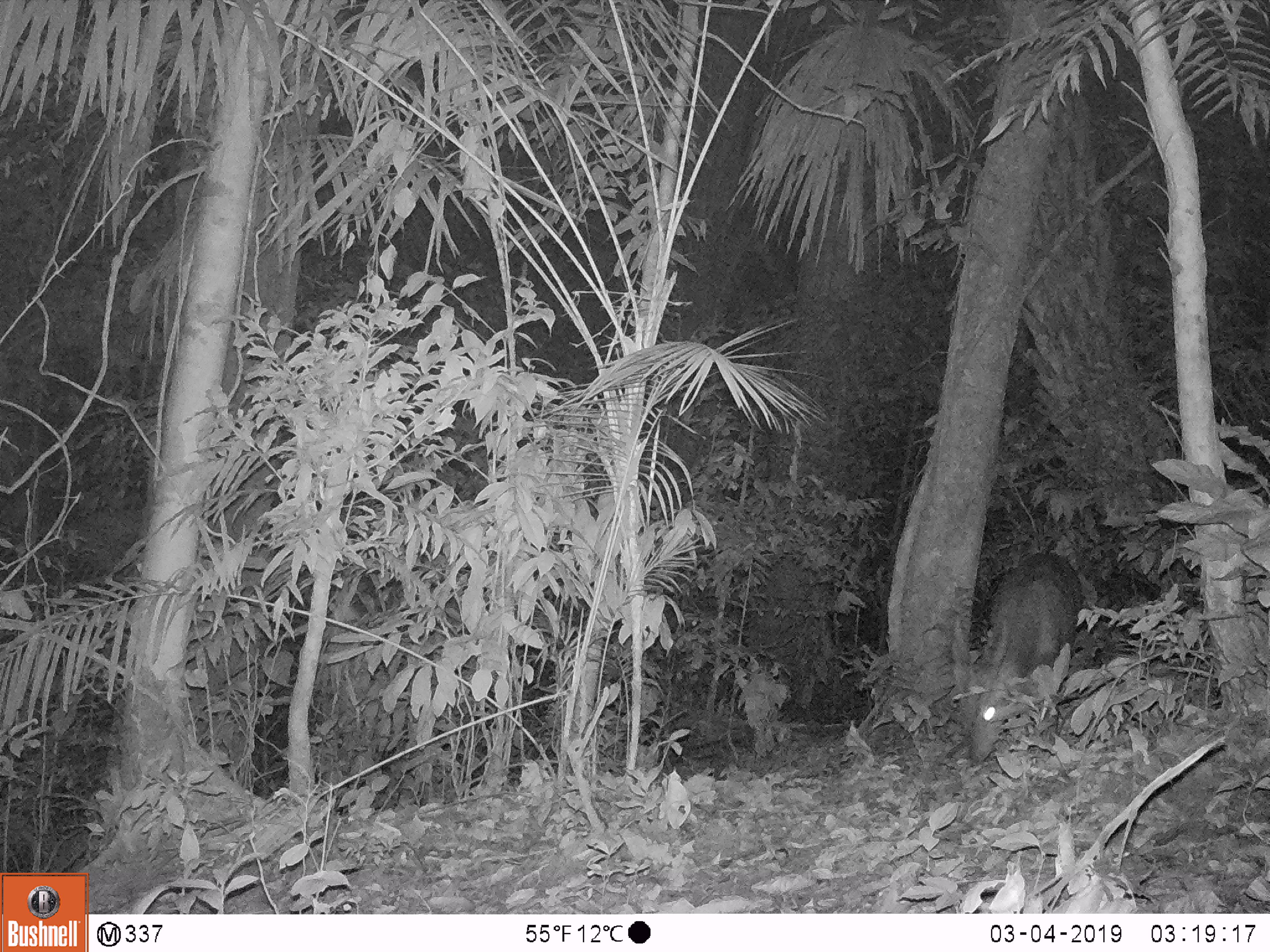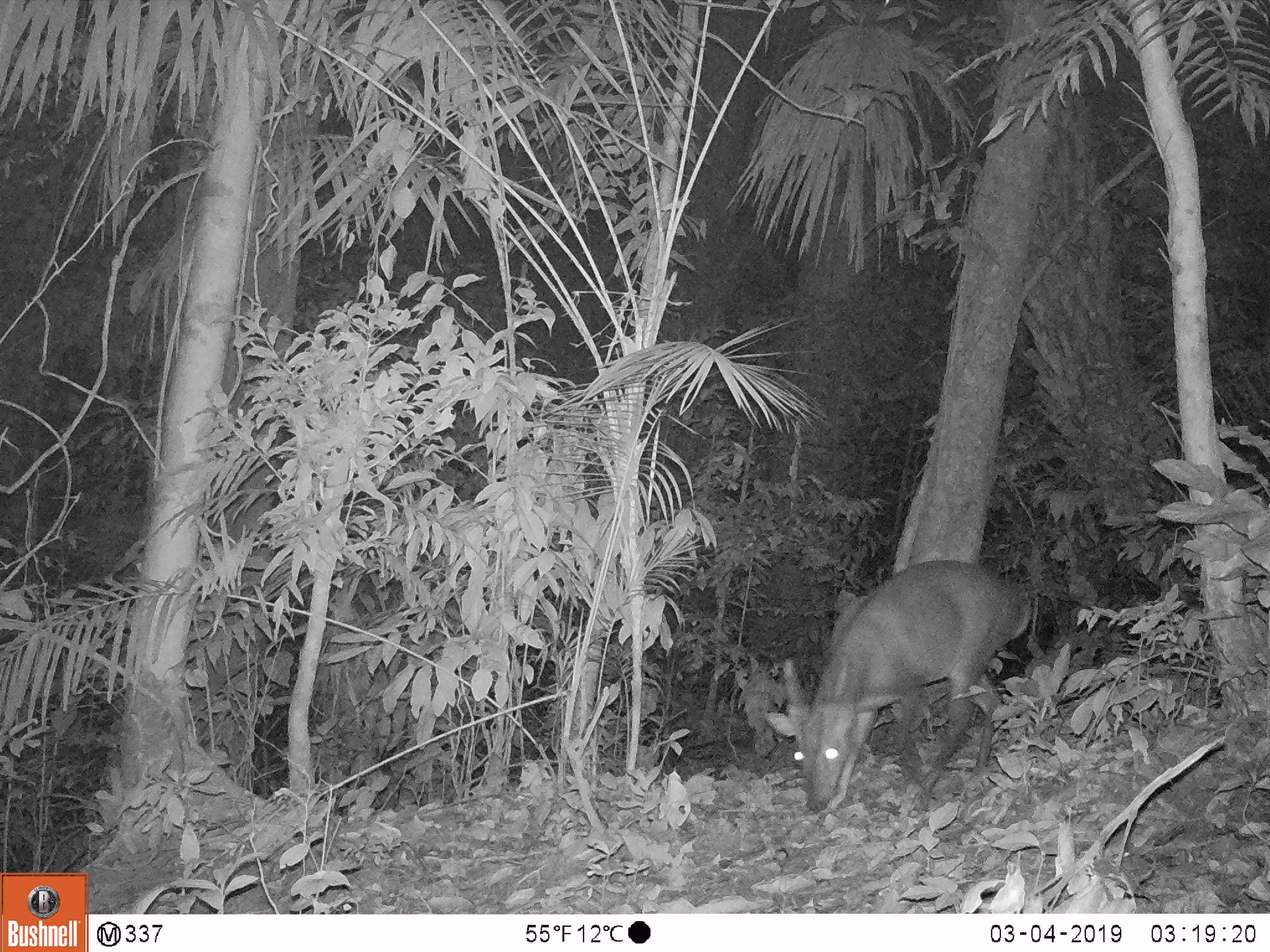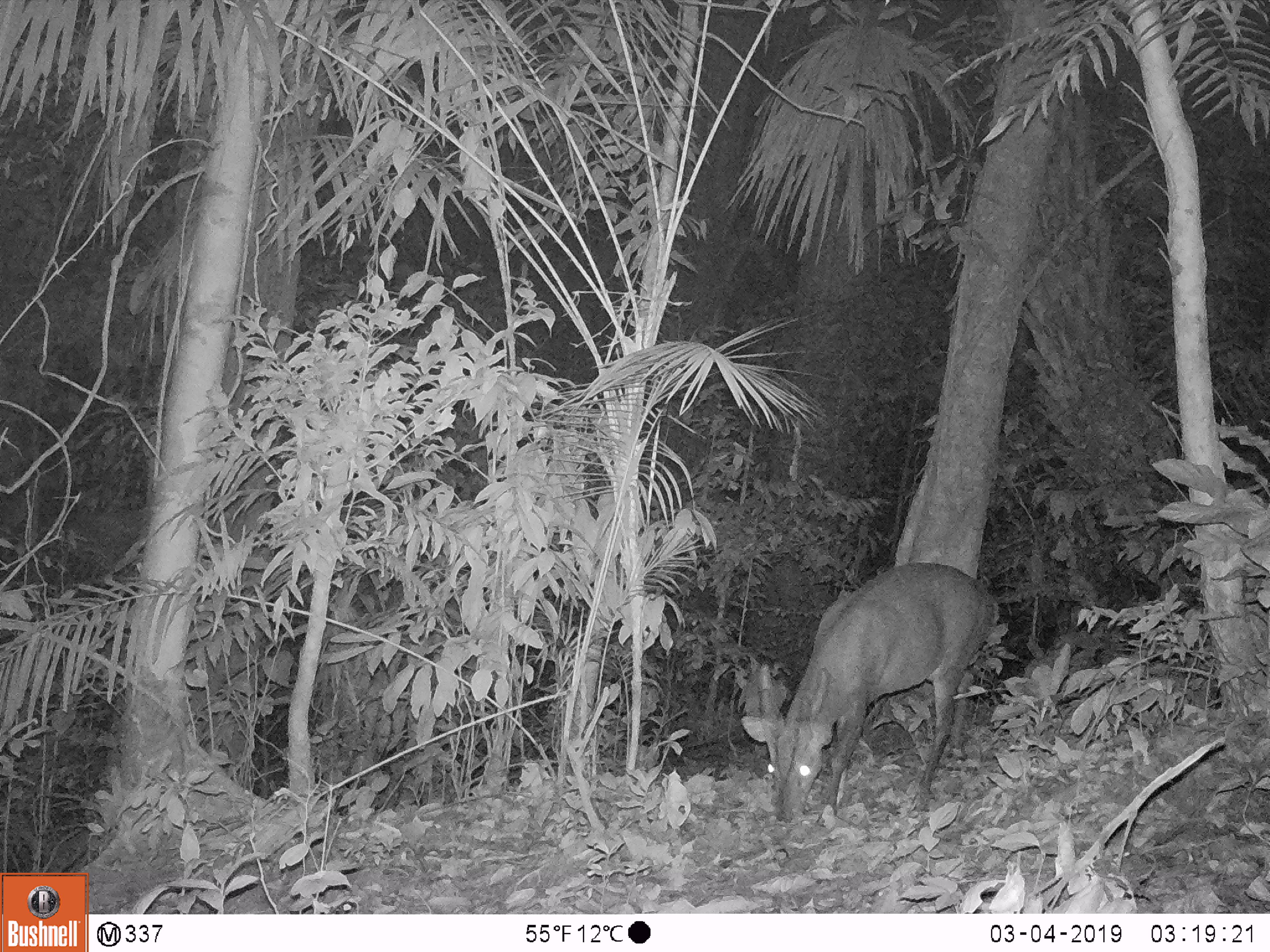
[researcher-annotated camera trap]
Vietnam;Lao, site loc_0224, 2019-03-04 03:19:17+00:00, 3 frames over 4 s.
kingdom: Animalia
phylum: Chordata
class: Mammalia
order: Artiodactyla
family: Cervidae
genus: Muntiacus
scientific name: Muntiacus vuquangensis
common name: large-antlered muntjac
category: large antlered muntjac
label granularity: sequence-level